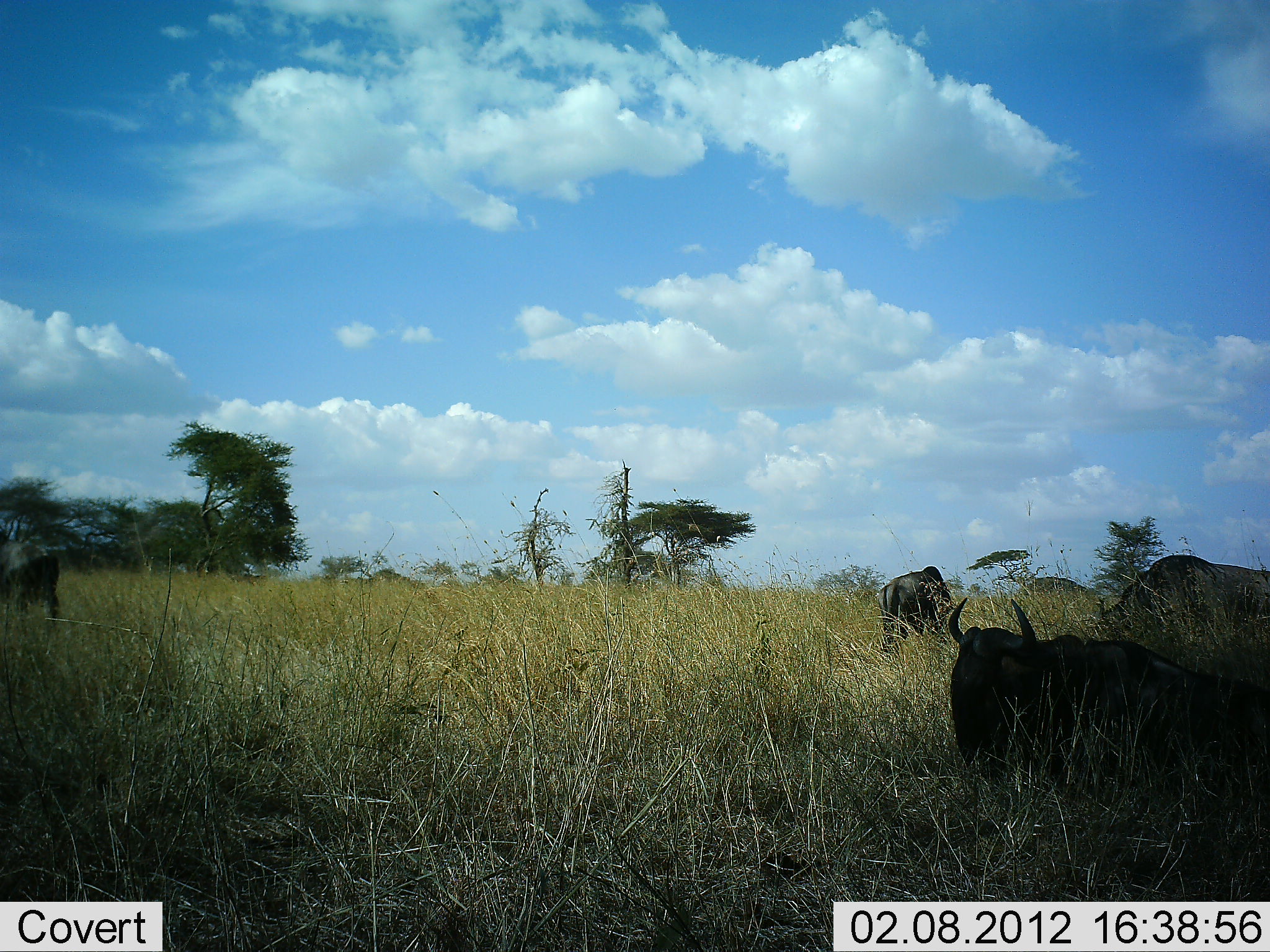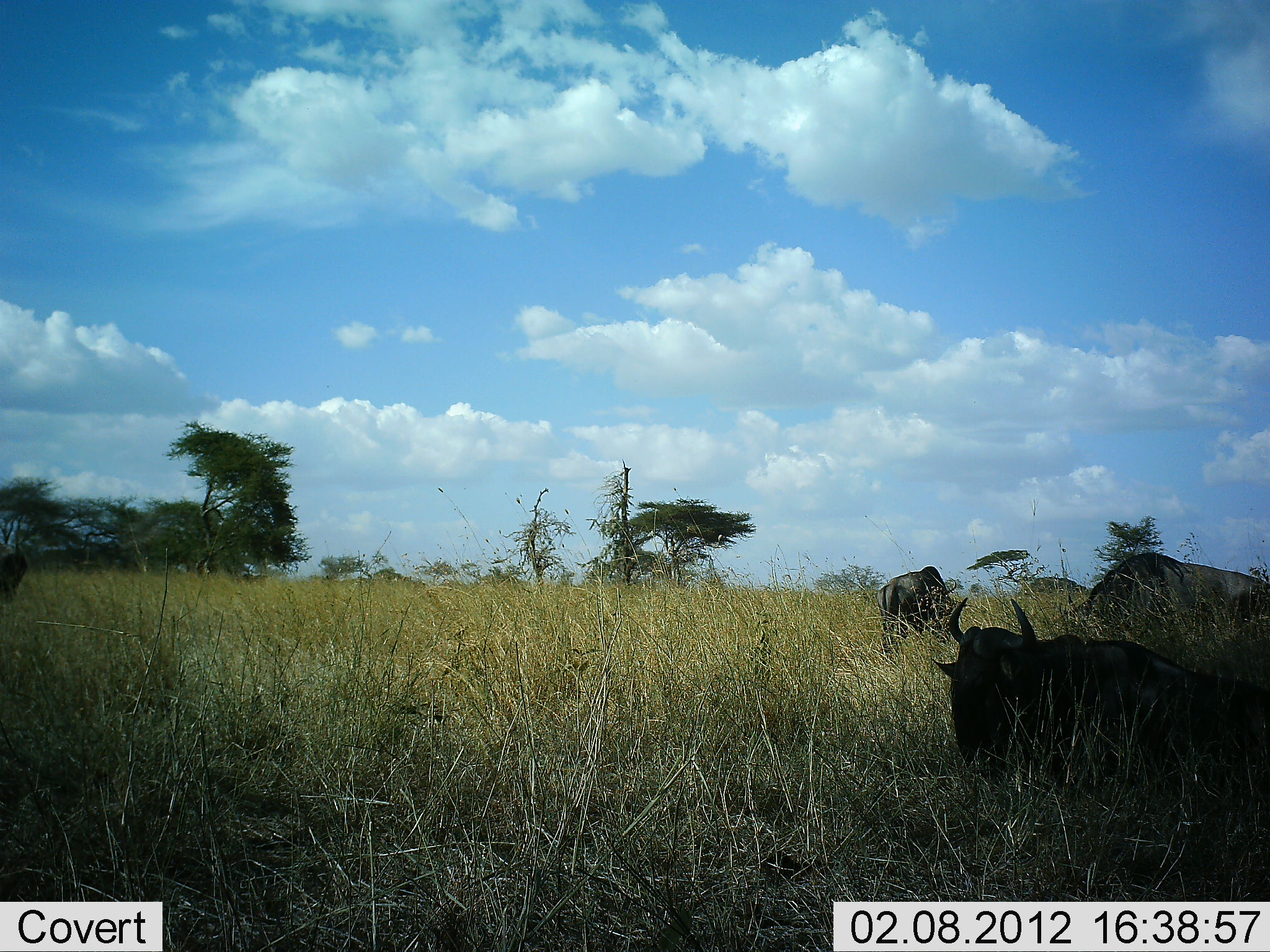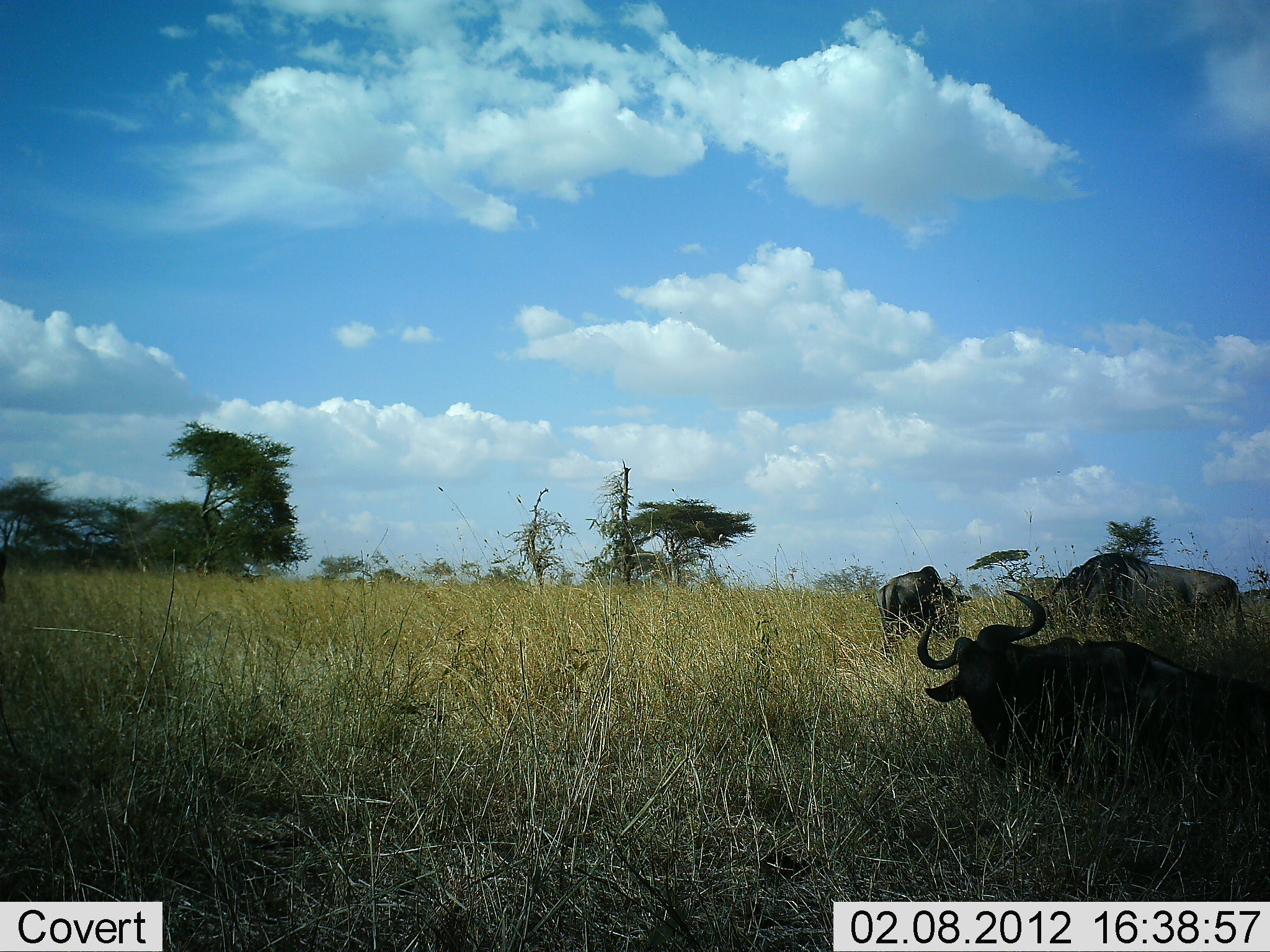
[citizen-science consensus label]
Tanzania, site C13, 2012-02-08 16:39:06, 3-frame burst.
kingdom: Animalia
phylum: Chordata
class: Mammalia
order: Artiodactyla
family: Bovidae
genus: Connochaetes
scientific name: Connochaetes taurinus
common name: blue wildebeest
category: wildebeest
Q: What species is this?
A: Wildebeest (blue wildebeest) (Connochaetes taurinus).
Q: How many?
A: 4.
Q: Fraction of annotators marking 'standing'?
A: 50%.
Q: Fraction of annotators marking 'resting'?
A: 79%.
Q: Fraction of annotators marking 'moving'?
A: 50%.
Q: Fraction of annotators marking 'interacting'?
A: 0%.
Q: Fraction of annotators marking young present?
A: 0%.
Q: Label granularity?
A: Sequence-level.